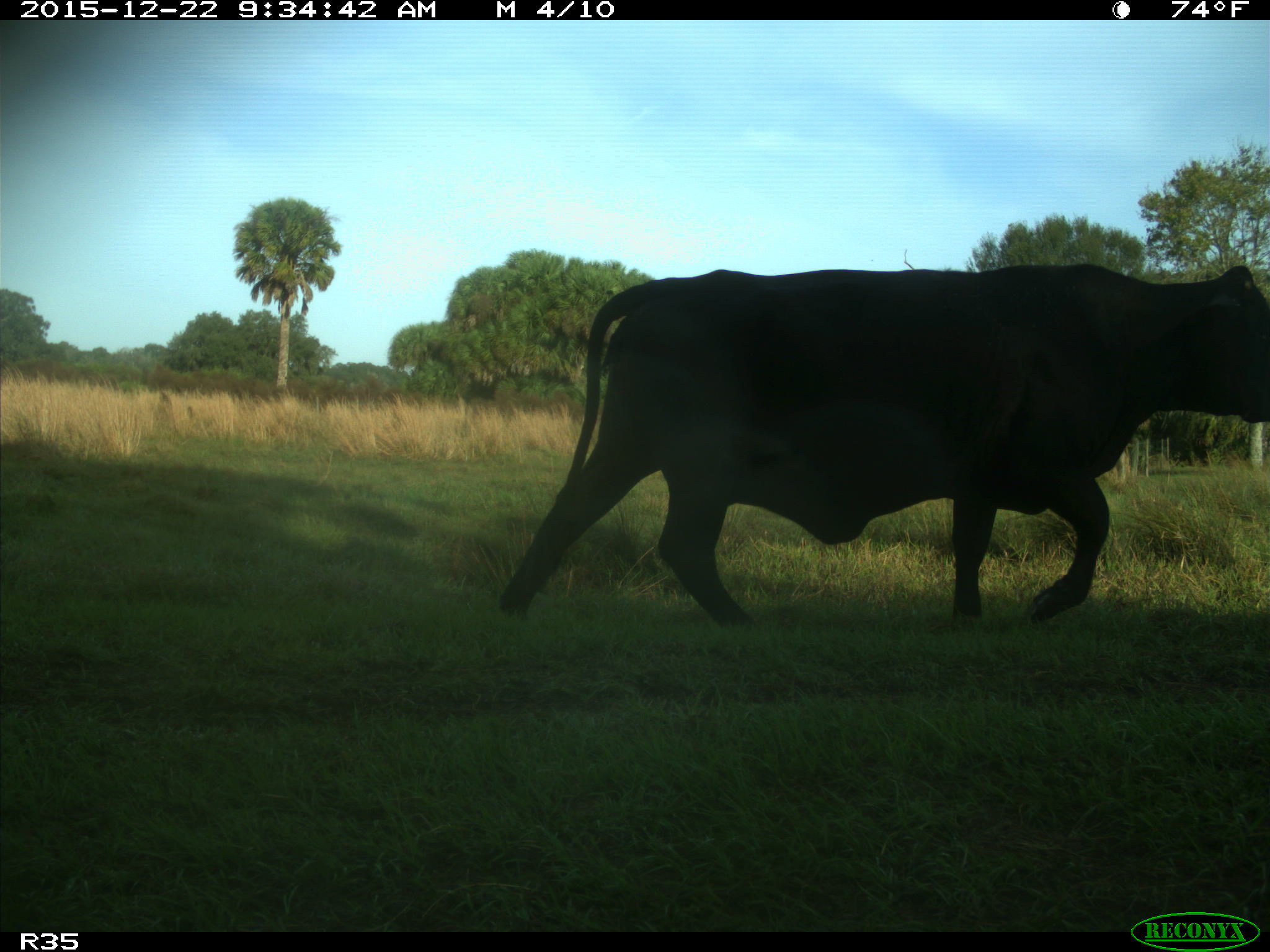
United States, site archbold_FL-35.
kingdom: Animalia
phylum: Chordata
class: Mammalia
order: Artiodactyla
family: Bovidae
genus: Bos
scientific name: Bos taurus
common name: domestic cow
Bos taurus (domestic cow).